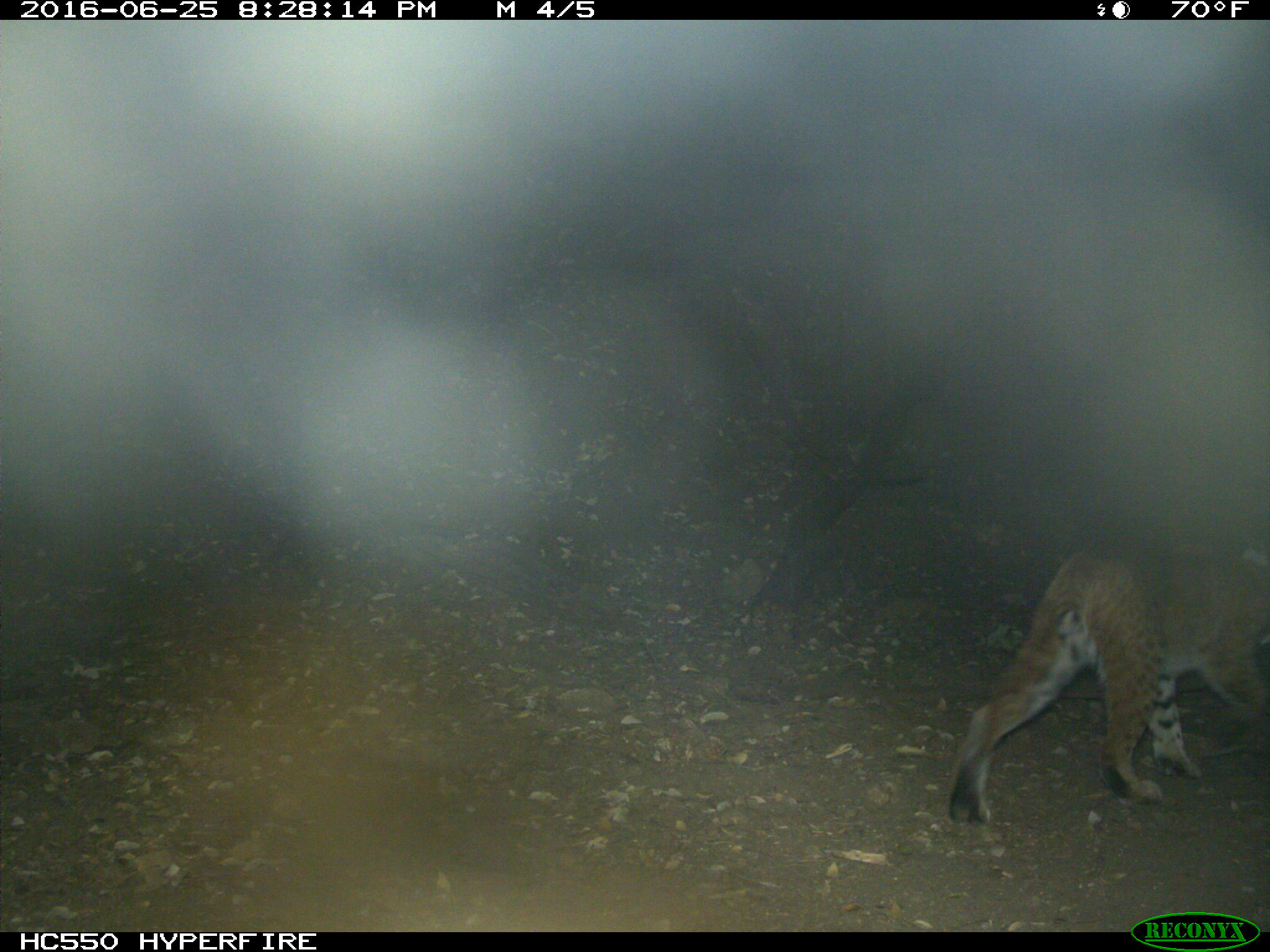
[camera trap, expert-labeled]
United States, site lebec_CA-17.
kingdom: Animalia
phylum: Chordata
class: Mammalia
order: Carnivora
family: Felidae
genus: Lynx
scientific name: Lynx rufus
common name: bobcat